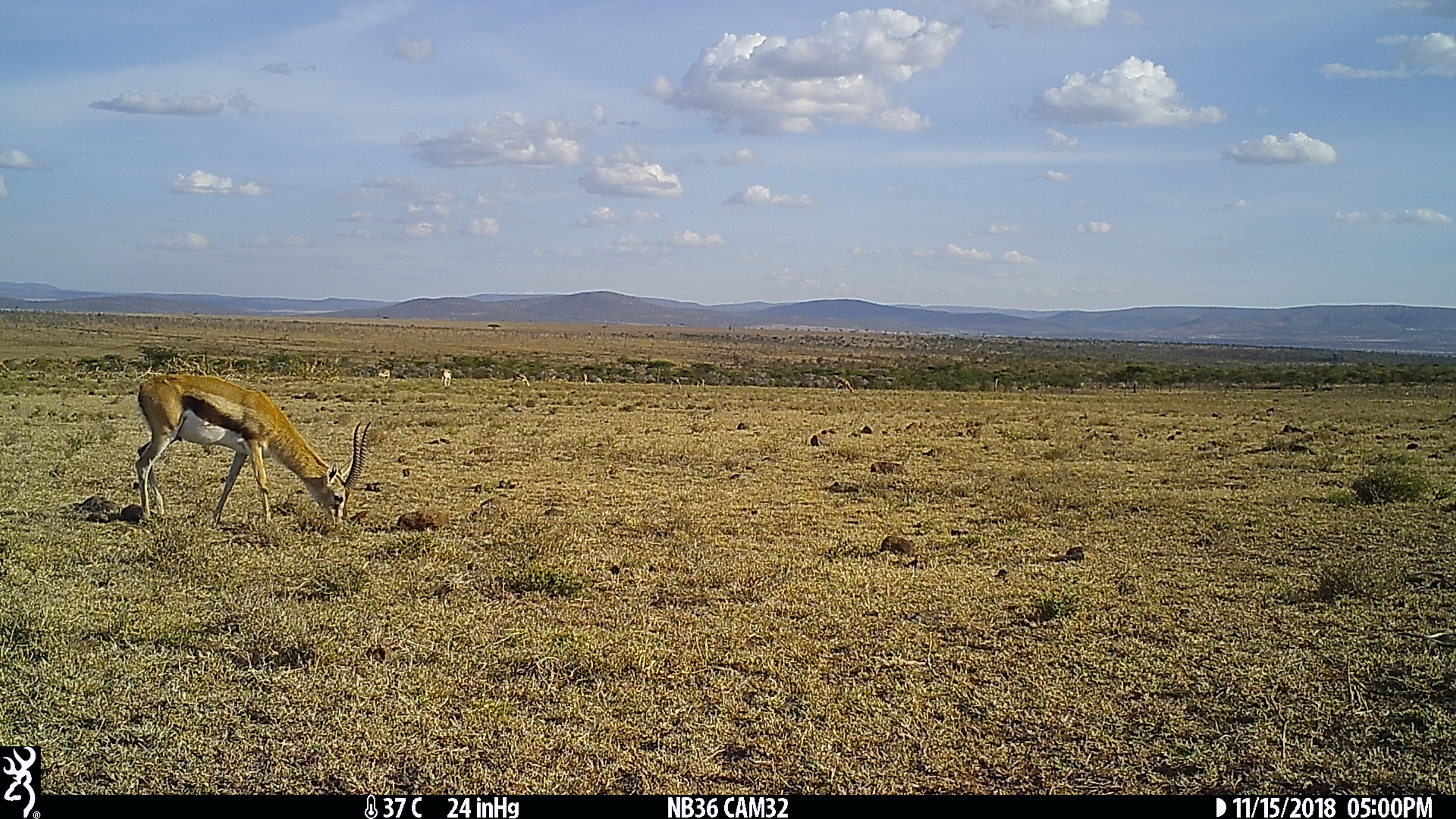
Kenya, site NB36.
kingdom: Animalia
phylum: Chordata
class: Mammalia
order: Artiodactyla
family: Bovidae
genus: Eudorcas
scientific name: Eudorcas thomsonii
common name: thomon's gazelle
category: gazelle thomsons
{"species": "gazelle thomsons (thomon's gazelle) (Eudorcas thomsonii)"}